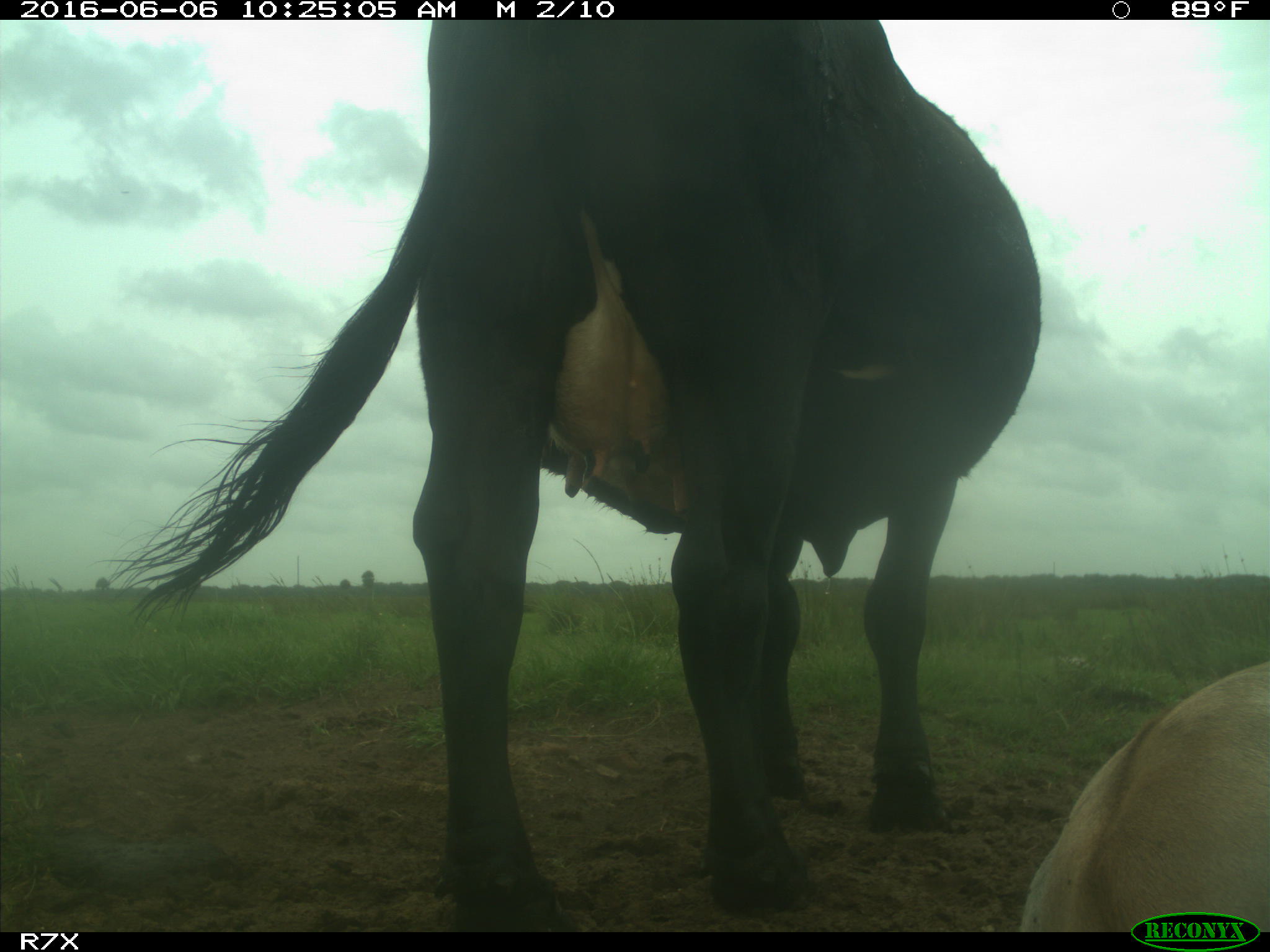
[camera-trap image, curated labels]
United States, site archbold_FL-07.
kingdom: Animalia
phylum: Chordata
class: Mammalia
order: Artiodactyla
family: Bovidae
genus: Bos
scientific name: Bos taurus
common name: domestic cow